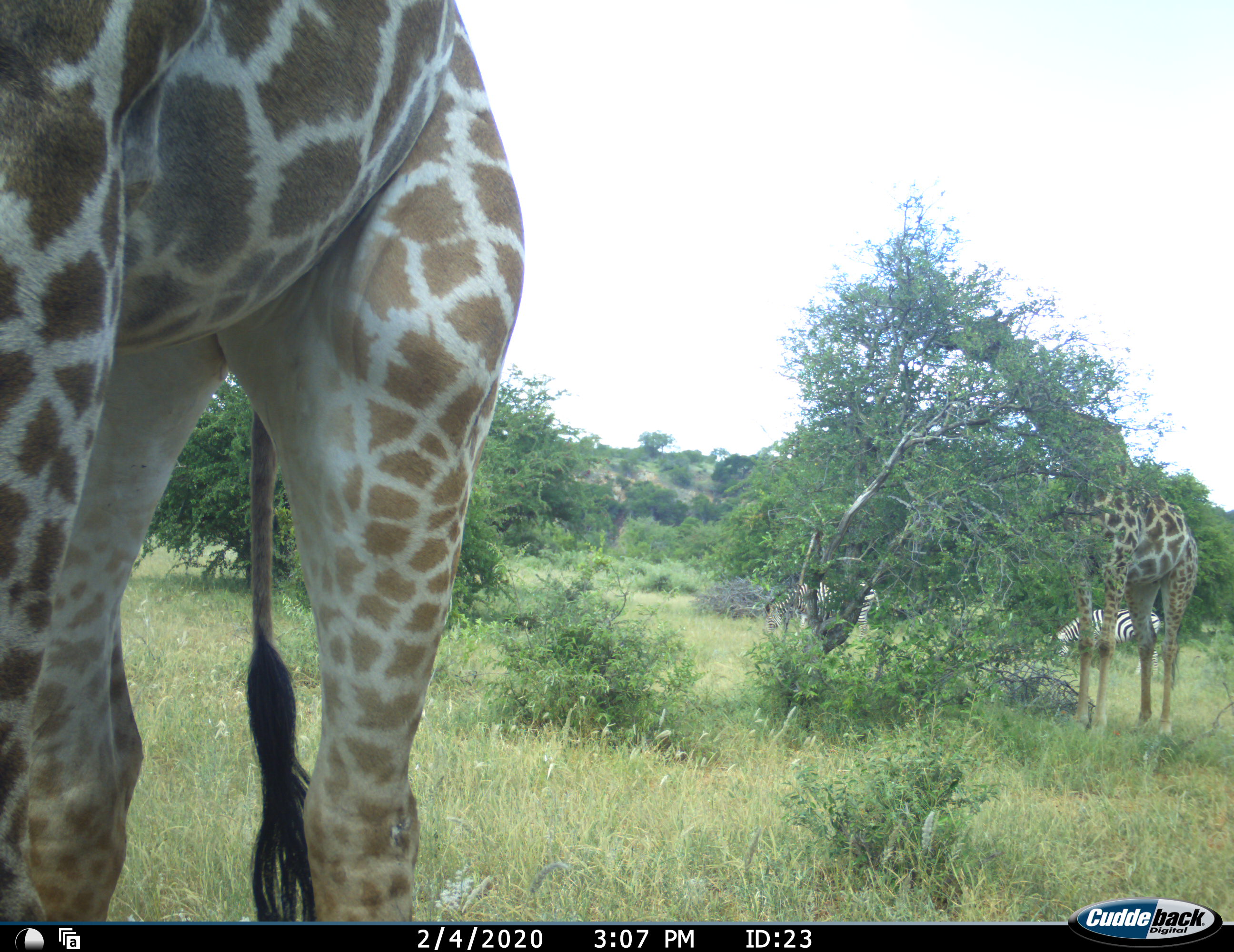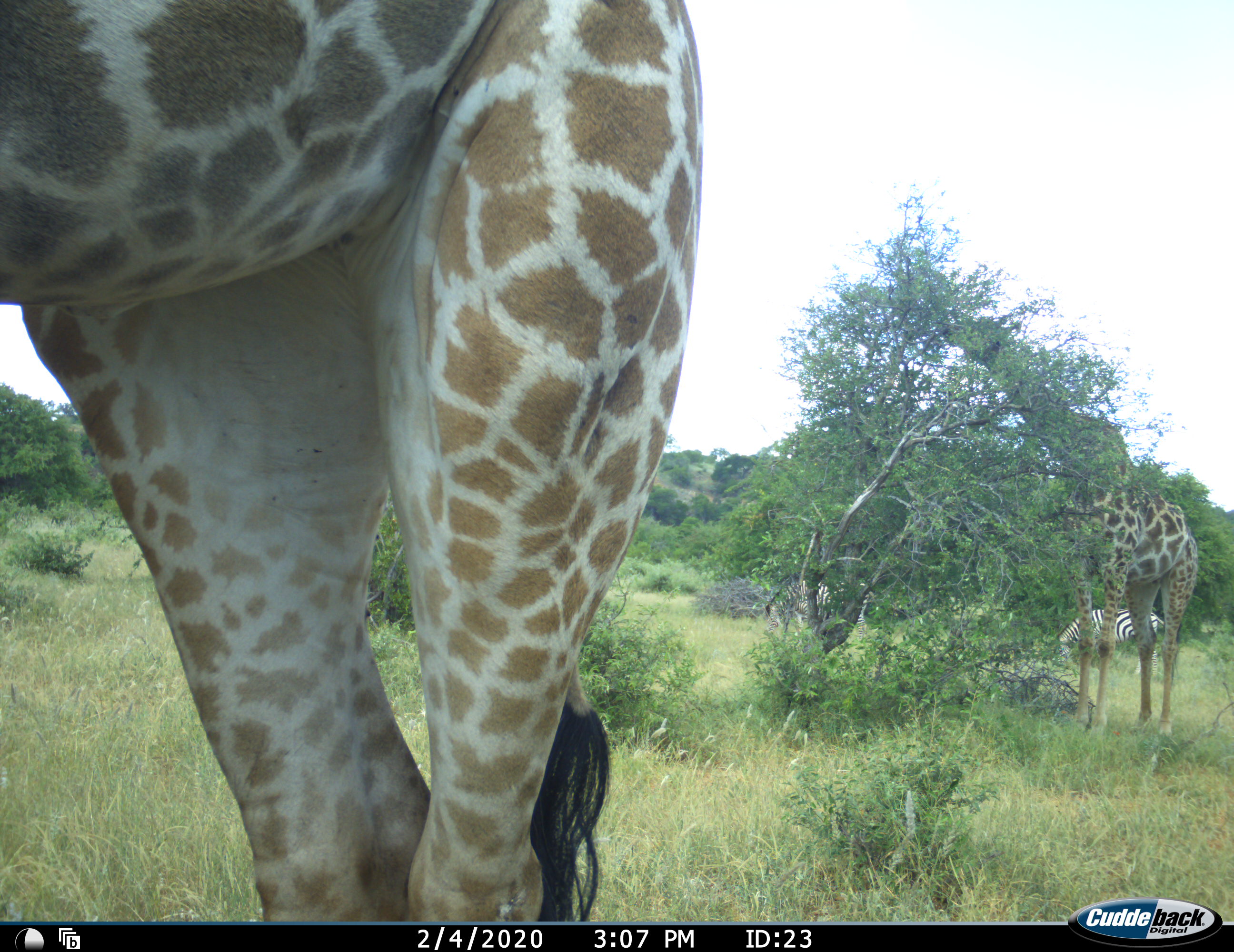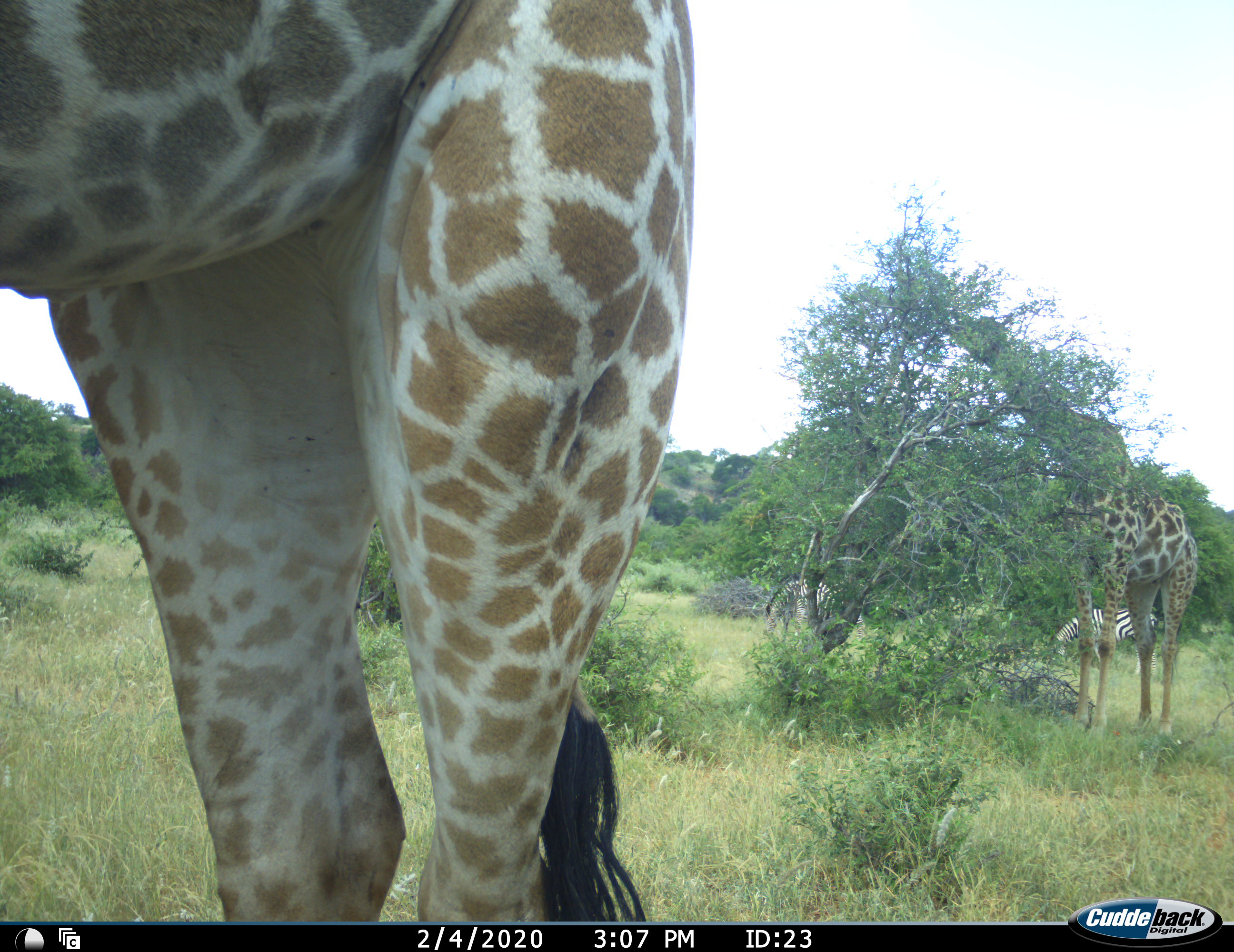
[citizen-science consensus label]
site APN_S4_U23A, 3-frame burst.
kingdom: Animalia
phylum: Chordata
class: Mammalia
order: Artiodactyla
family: Giraffidae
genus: Giraffa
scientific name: Giraffa camelopardalis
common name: giraffe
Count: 2.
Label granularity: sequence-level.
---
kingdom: Animalia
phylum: Chordata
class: Mammalia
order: Perissodactyla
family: Equidae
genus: Equus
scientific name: Equus quagga burchellii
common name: burchell's zebra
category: zebraburchells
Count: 2.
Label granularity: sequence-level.